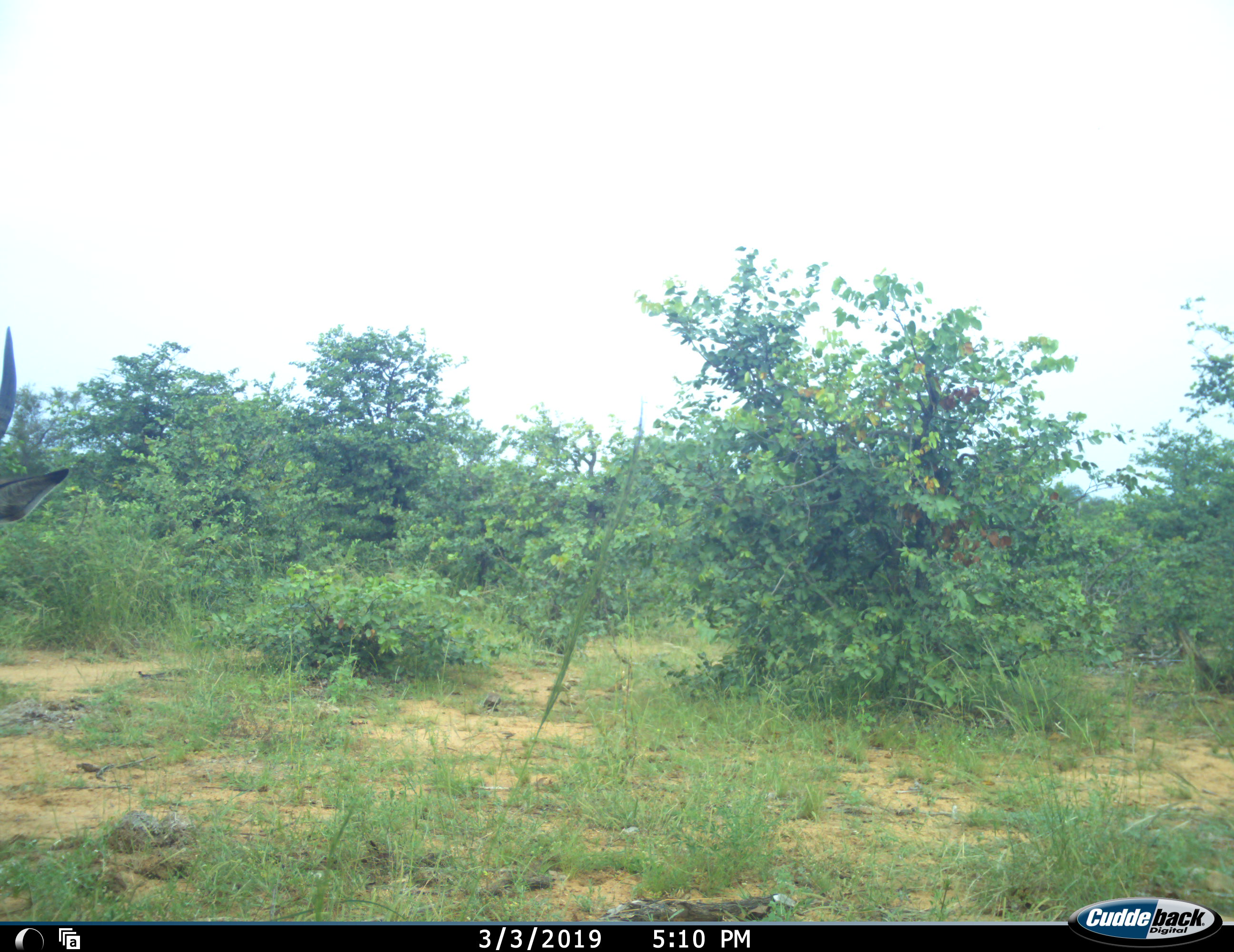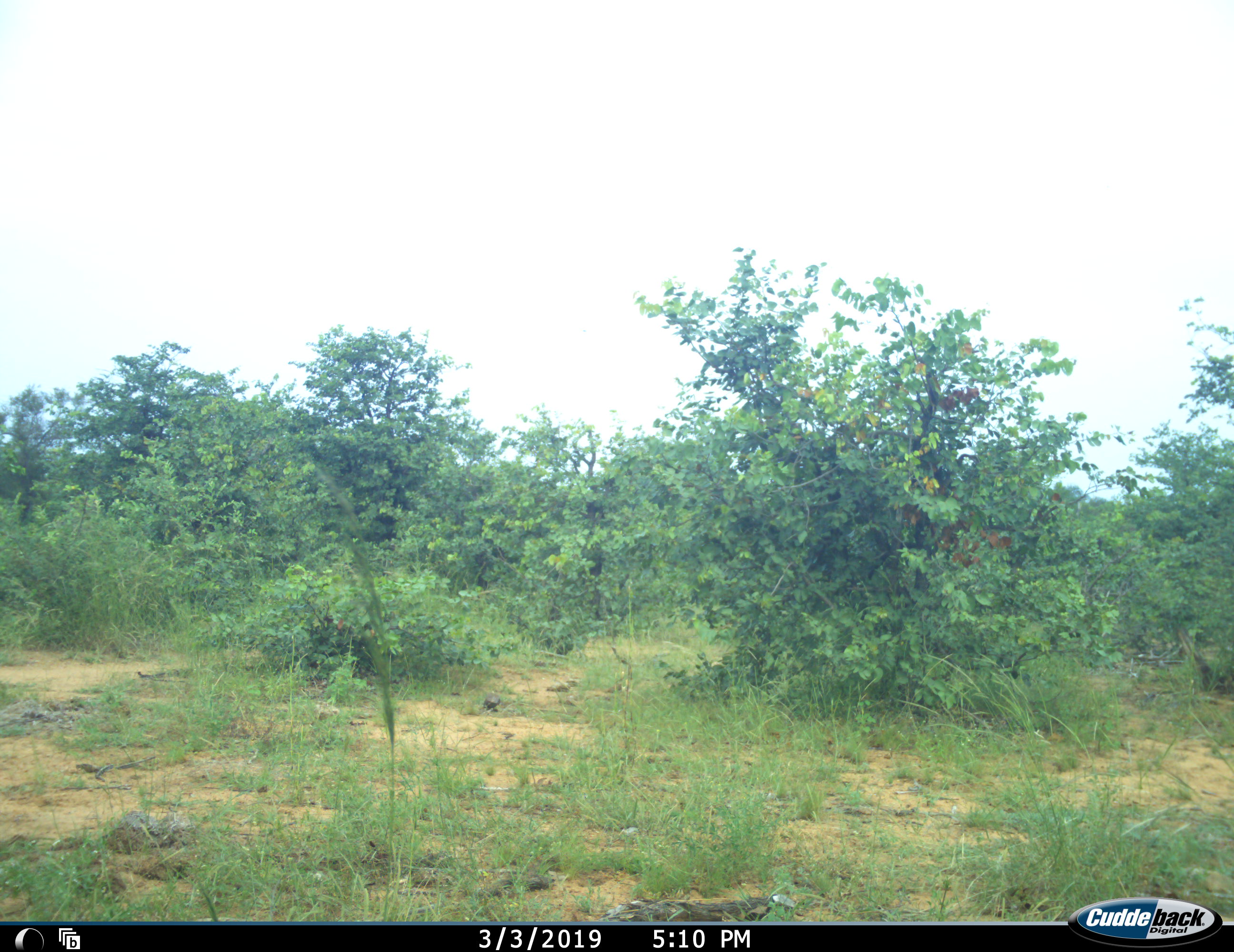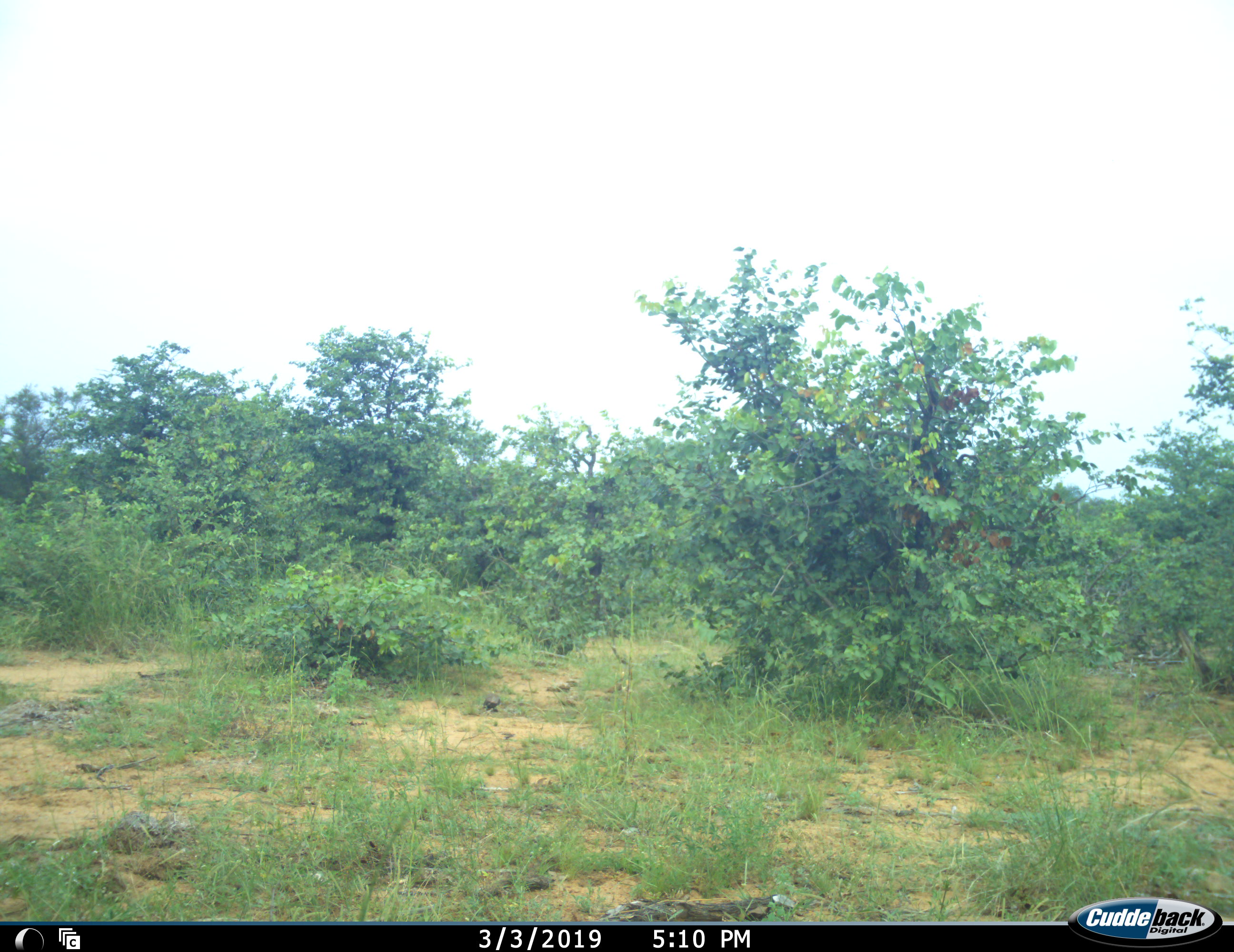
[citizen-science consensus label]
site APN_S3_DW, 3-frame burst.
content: unidentified animal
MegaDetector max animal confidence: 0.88